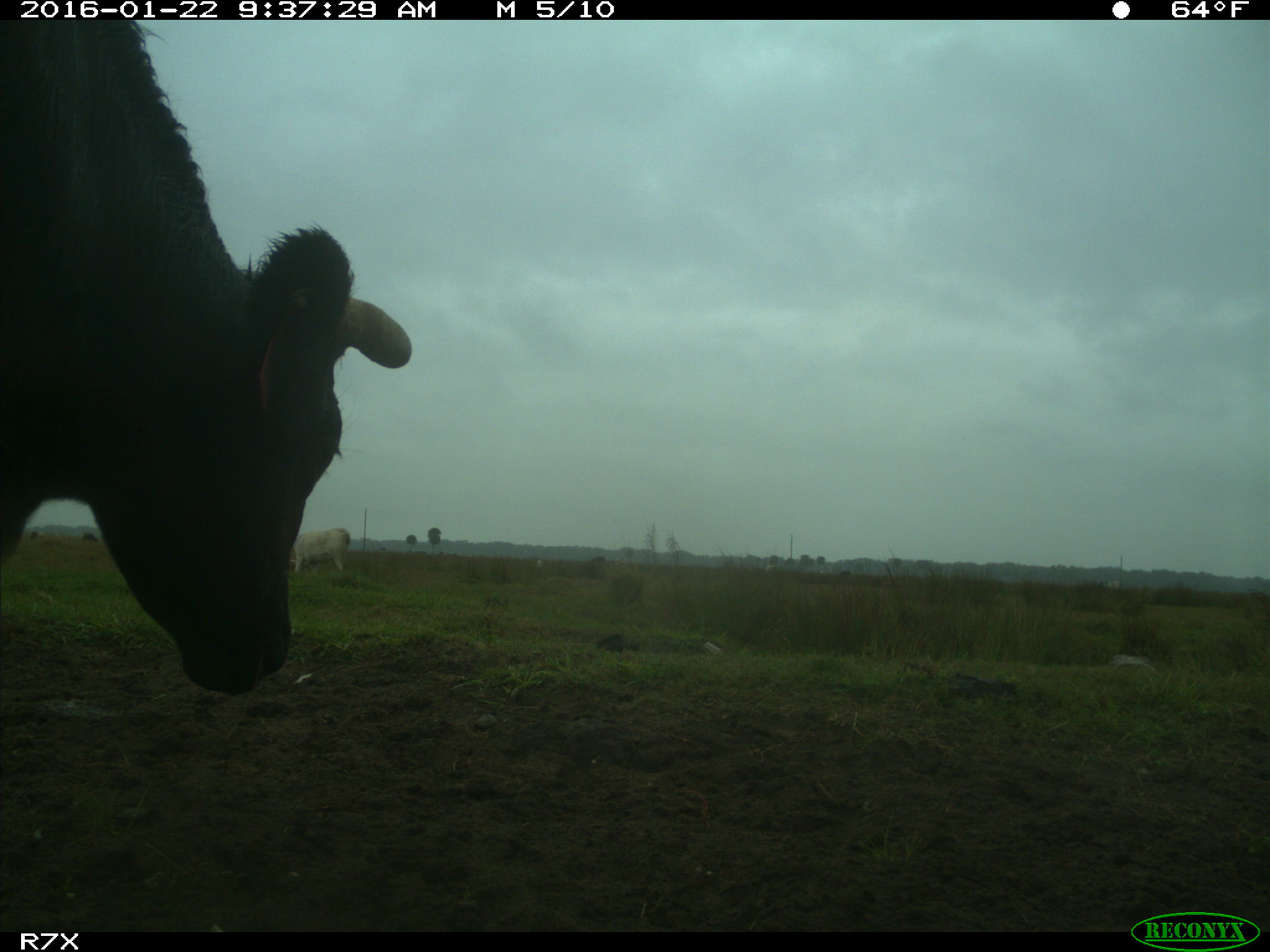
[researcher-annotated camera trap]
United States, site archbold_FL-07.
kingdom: Animalia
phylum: Chordata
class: Mammalia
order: Artiodactyla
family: Bovidae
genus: Bos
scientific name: Bos taurus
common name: domestic cow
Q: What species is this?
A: Bos taurus (domestic cow).